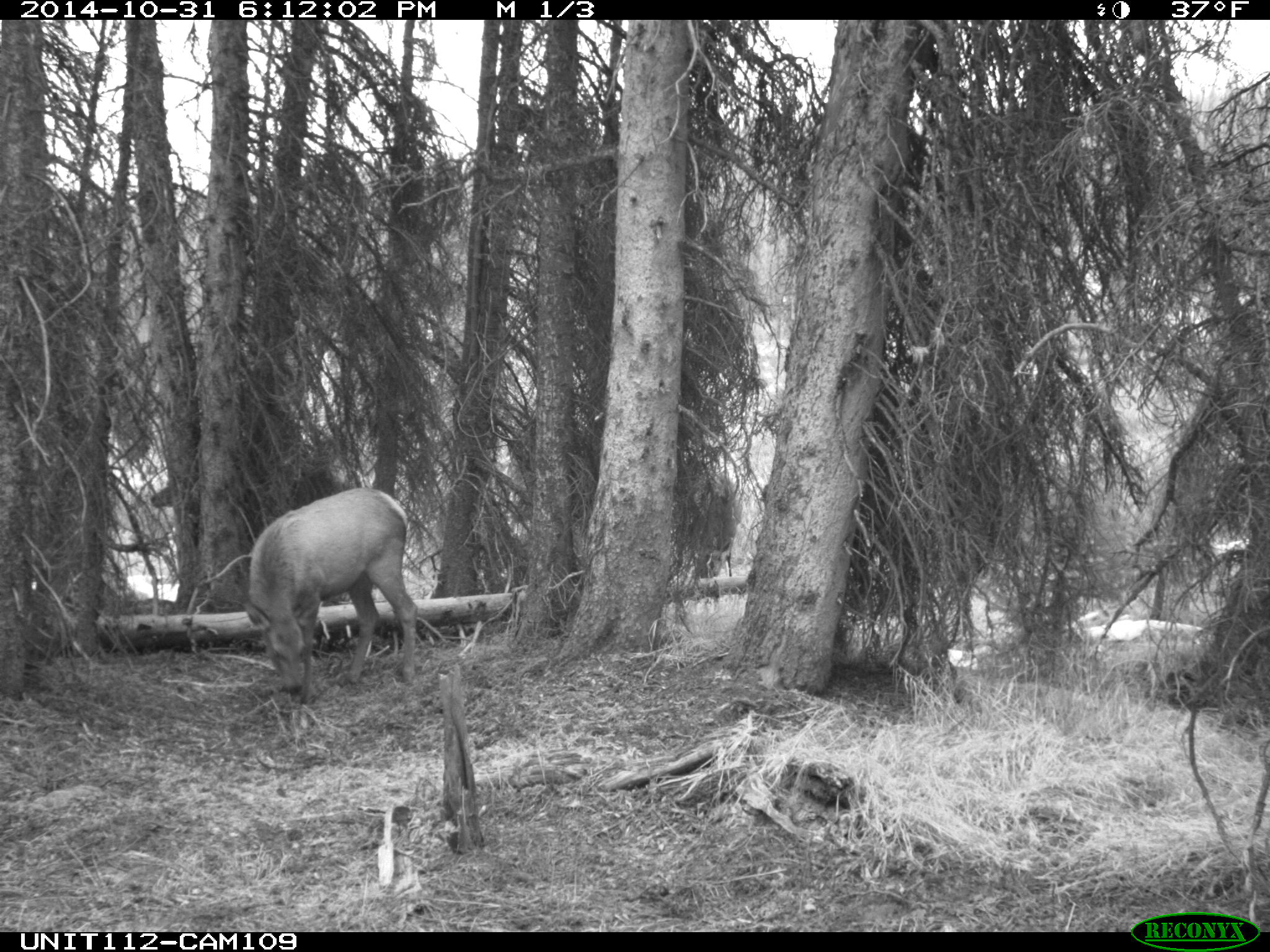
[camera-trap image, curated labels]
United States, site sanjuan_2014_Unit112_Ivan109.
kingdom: Animalia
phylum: Chordata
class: Mammalia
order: Artiodactyla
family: Cervidae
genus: Cervus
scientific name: Cervus elaphus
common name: red deer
Cervus elaphus (red deer).